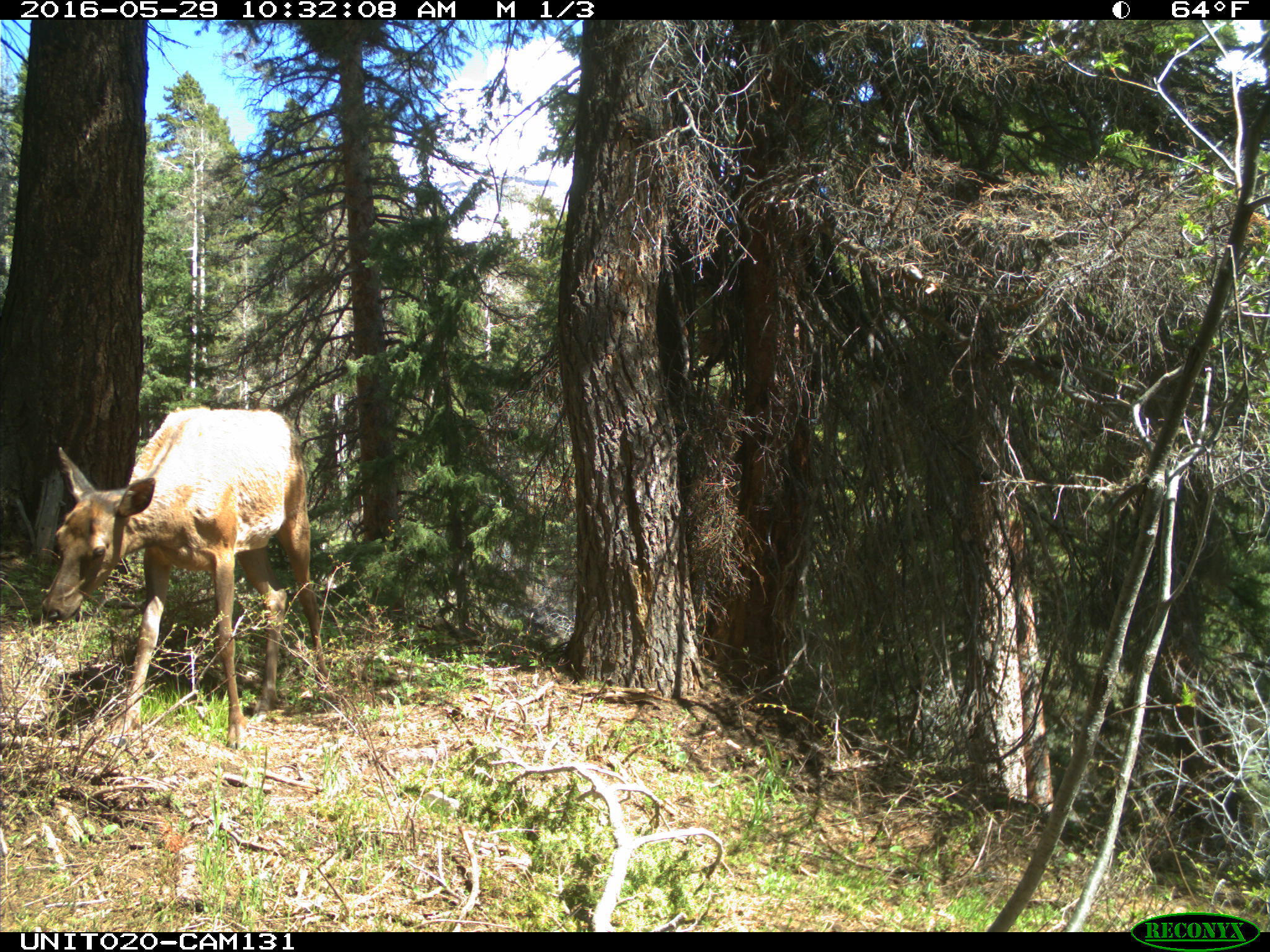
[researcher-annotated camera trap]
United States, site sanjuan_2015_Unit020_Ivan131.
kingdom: Animalia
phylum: Chordata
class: Mammalia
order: Artiodactyla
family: Cervidae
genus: Cervus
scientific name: Cervus elaphus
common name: red deer